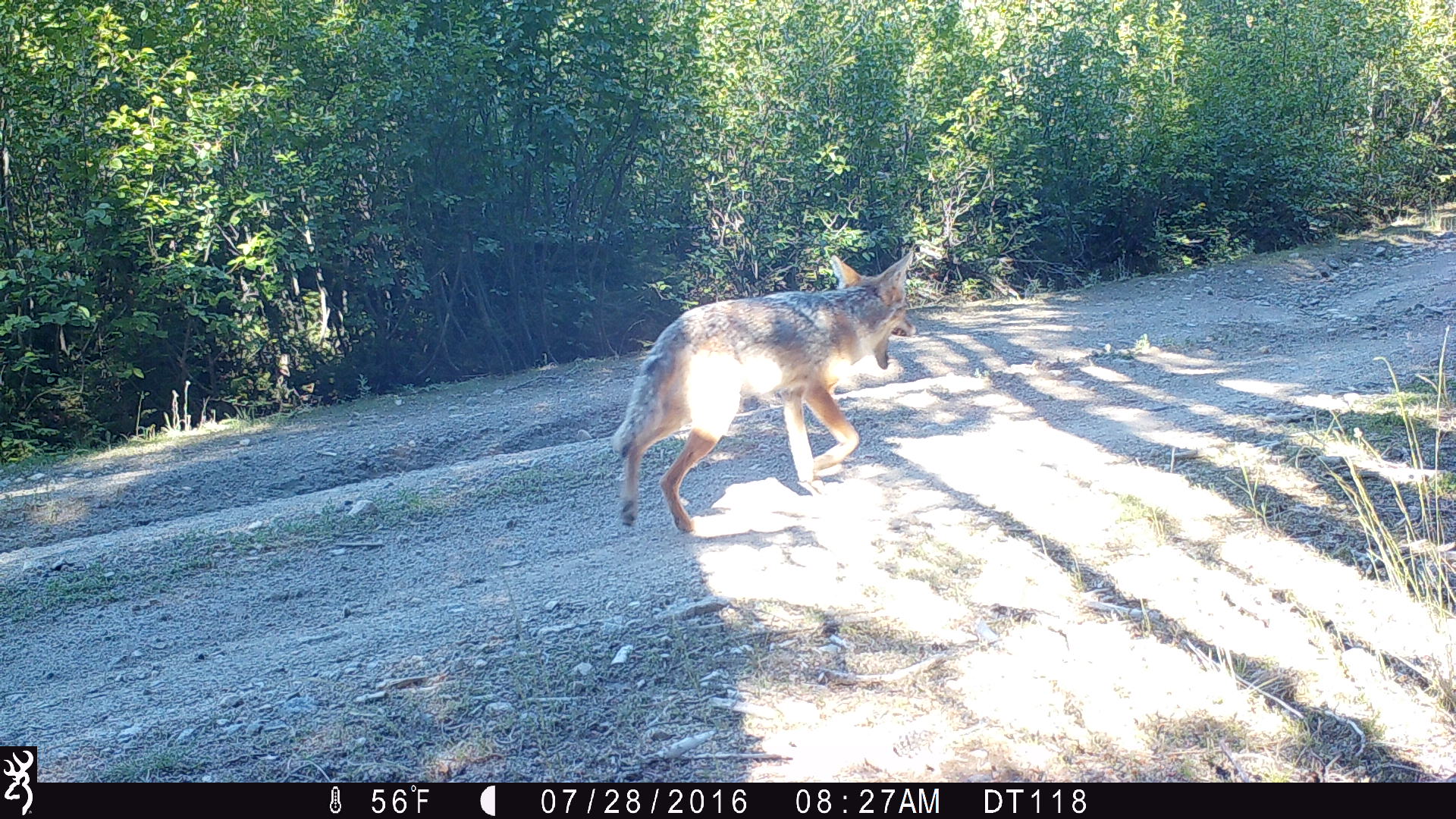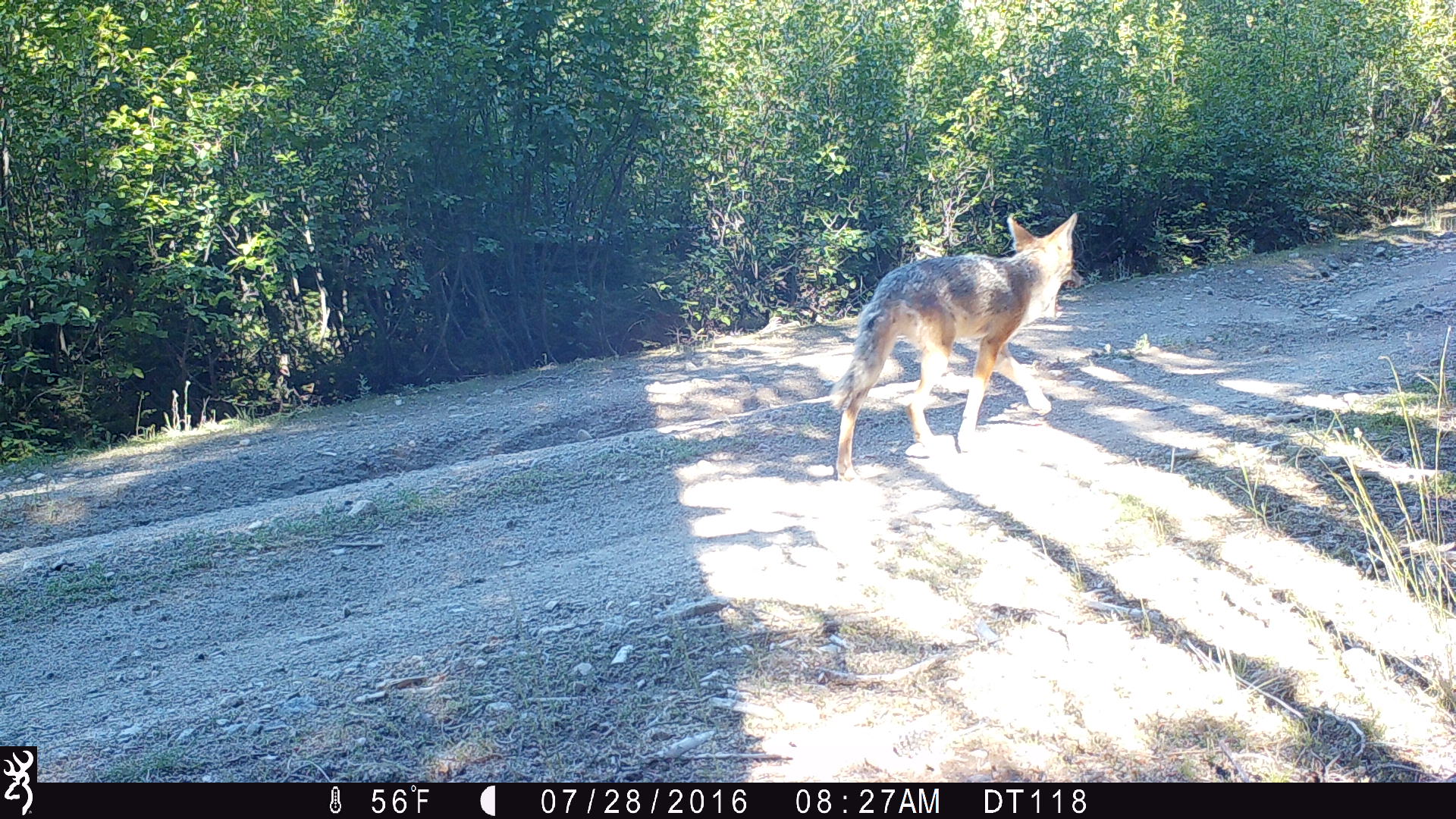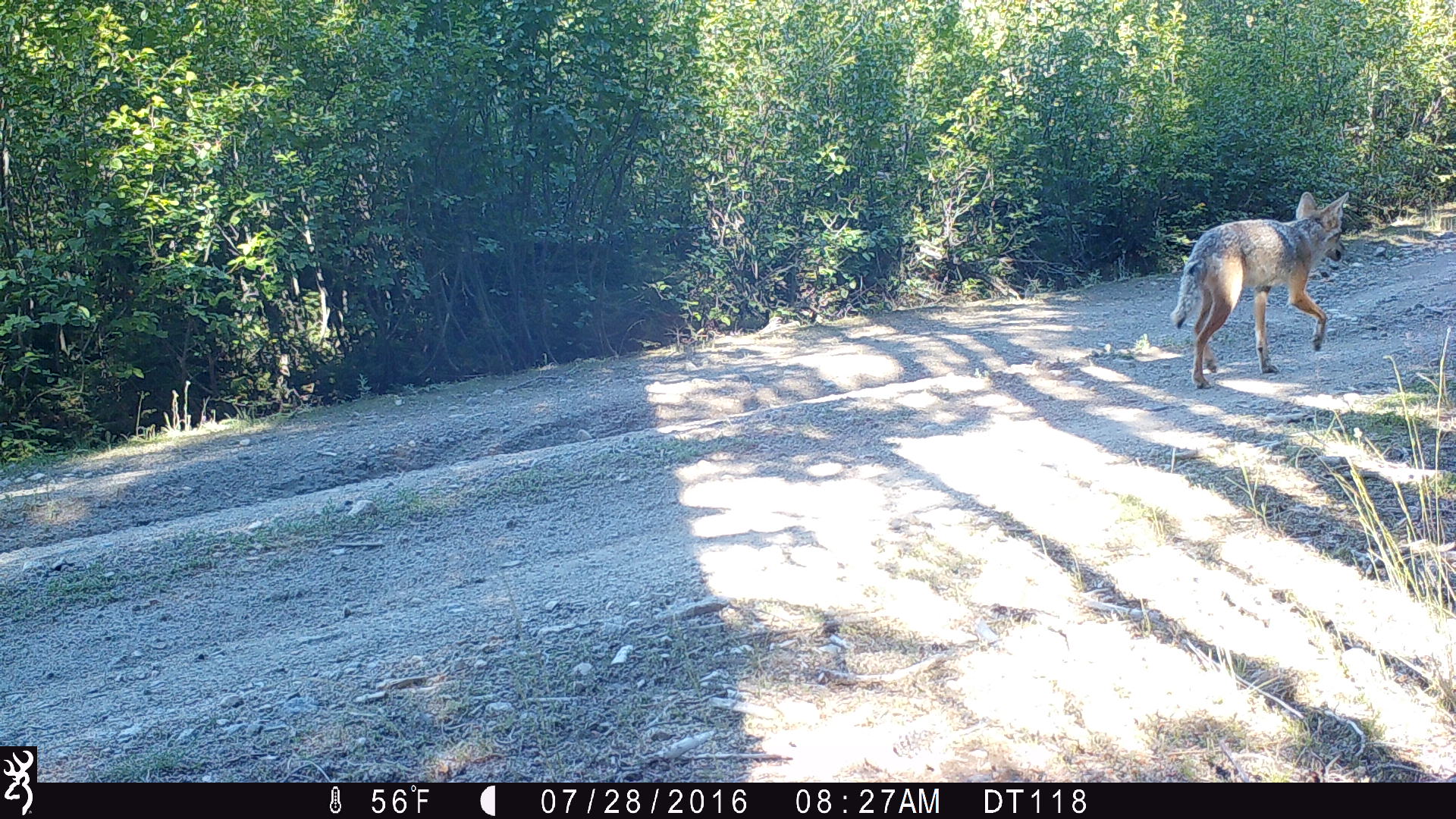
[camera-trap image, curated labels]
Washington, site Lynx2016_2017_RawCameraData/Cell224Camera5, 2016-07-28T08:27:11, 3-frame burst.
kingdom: Animalia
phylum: Chordata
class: Mammalia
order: Carnivora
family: Canidae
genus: Canis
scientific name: Canis latrans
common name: coyote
Canis latrans (coyote). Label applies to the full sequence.